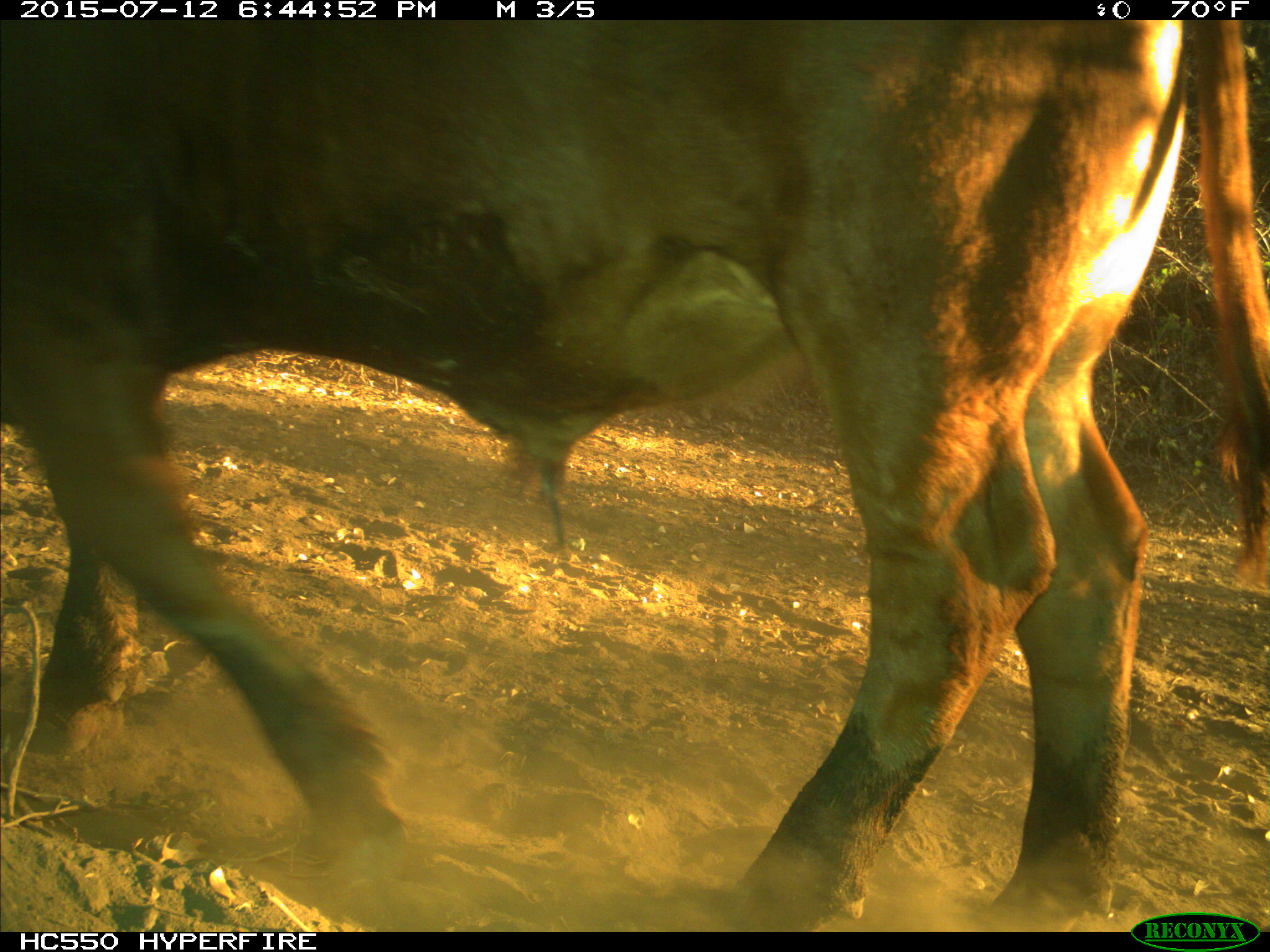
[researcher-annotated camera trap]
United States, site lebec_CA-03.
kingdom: Animalia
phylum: Chordata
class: Mammalia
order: Artiodactyla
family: Bovidae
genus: Bos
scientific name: Bos taurus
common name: domestic cow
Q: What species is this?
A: Bos taurus (domestic cow).